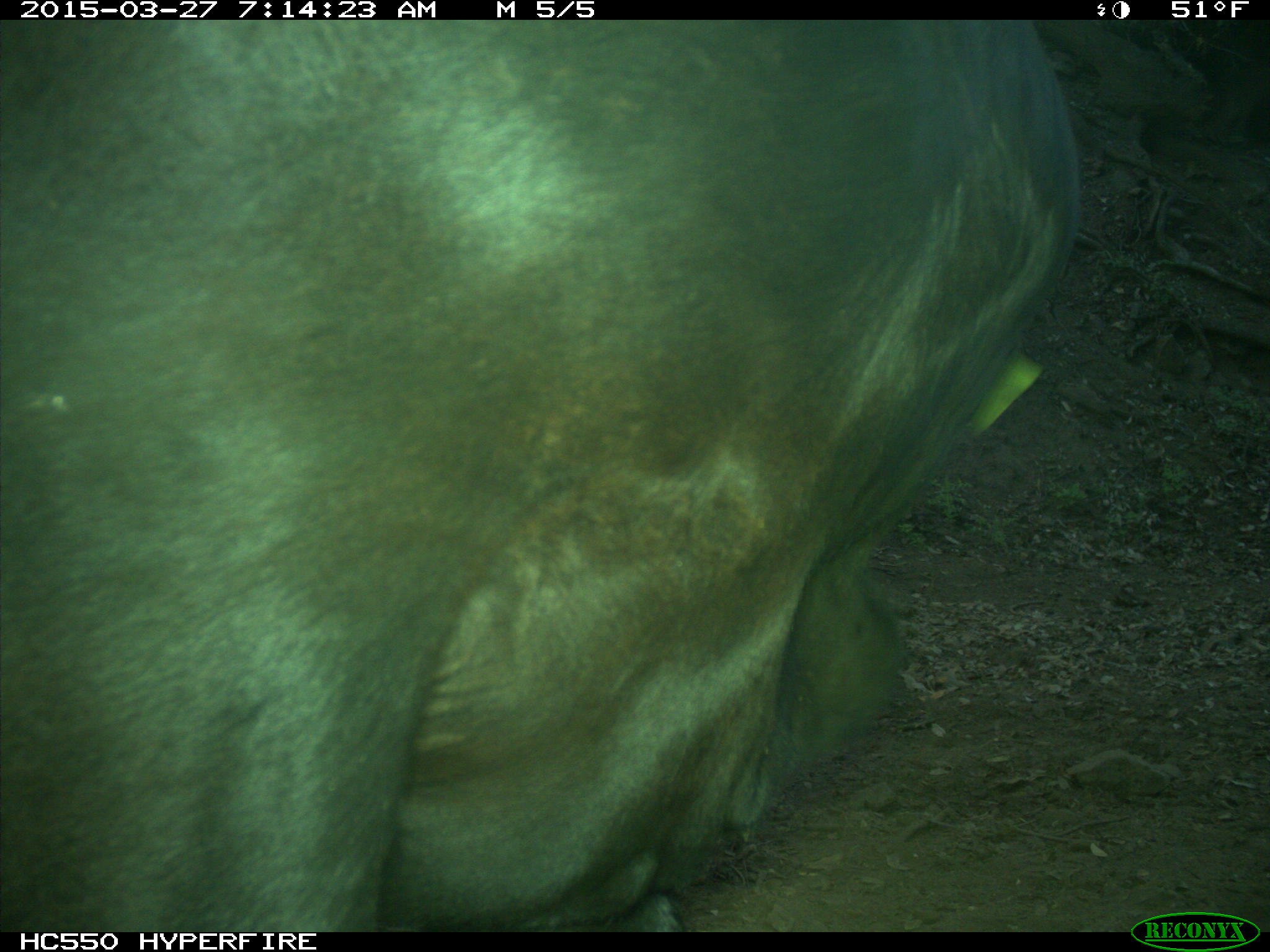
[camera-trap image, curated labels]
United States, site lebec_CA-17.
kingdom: Animalia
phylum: Chordata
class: Mammalia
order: Artiodactyla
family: Bovidae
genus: Bos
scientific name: Bos taurus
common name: domestic cow